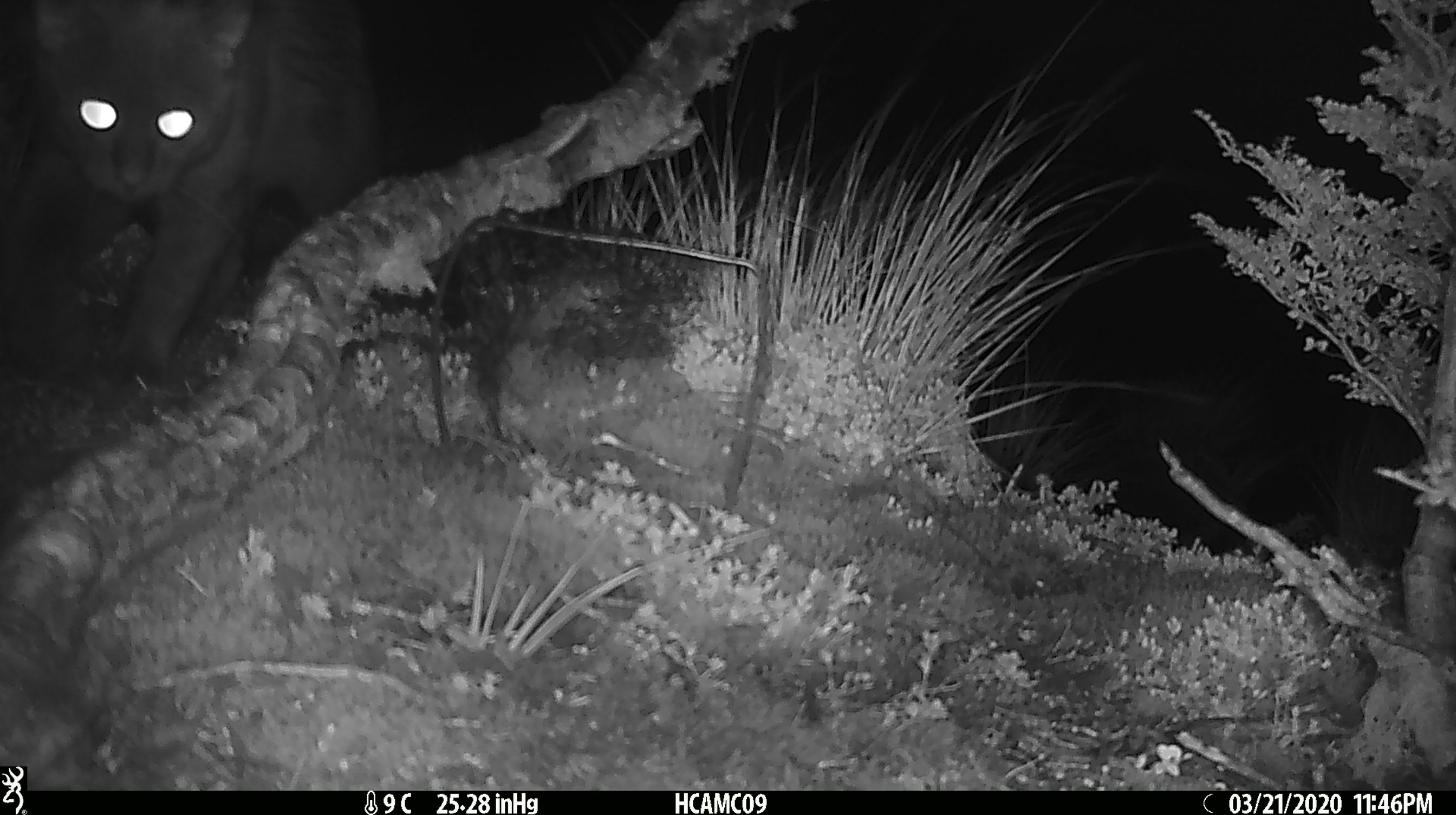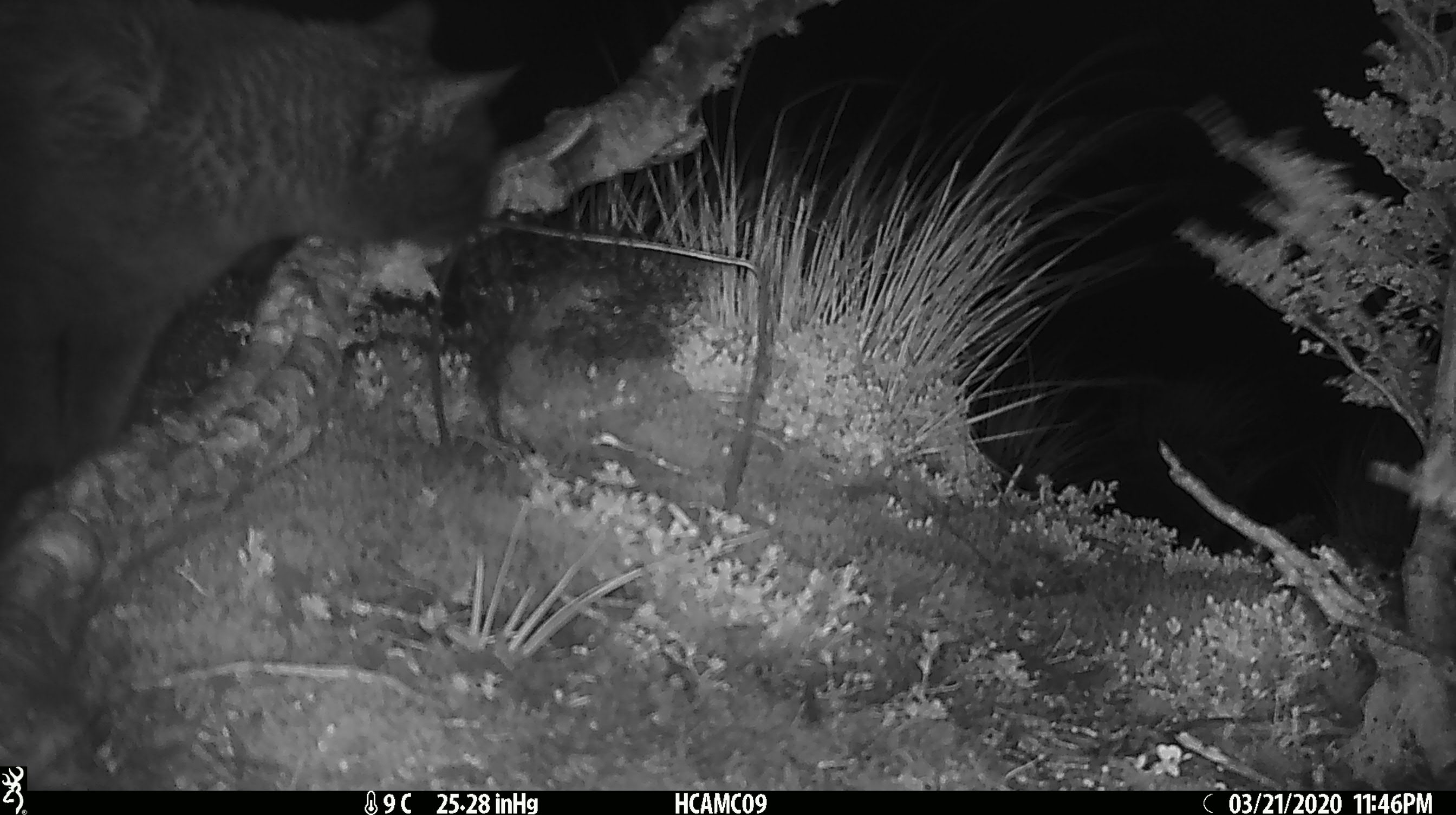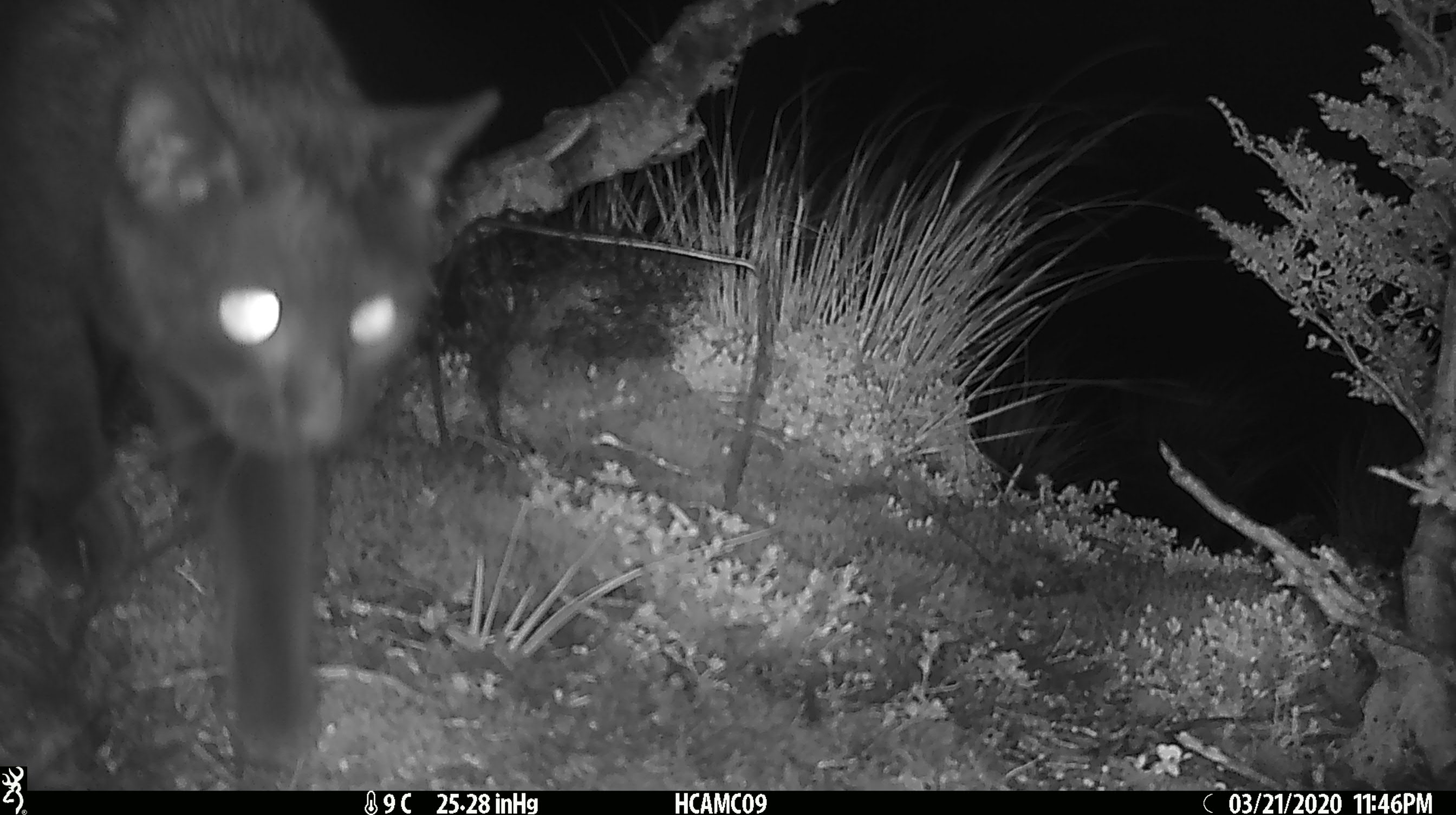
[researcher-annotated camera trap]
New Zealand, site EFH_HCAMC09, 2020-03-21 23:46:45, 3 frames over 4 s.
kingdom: Animalia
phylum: Chordata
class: Mammalia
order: Carnivora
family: Felidae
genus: Felis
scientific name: Felis catus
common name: domestic cat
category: cat